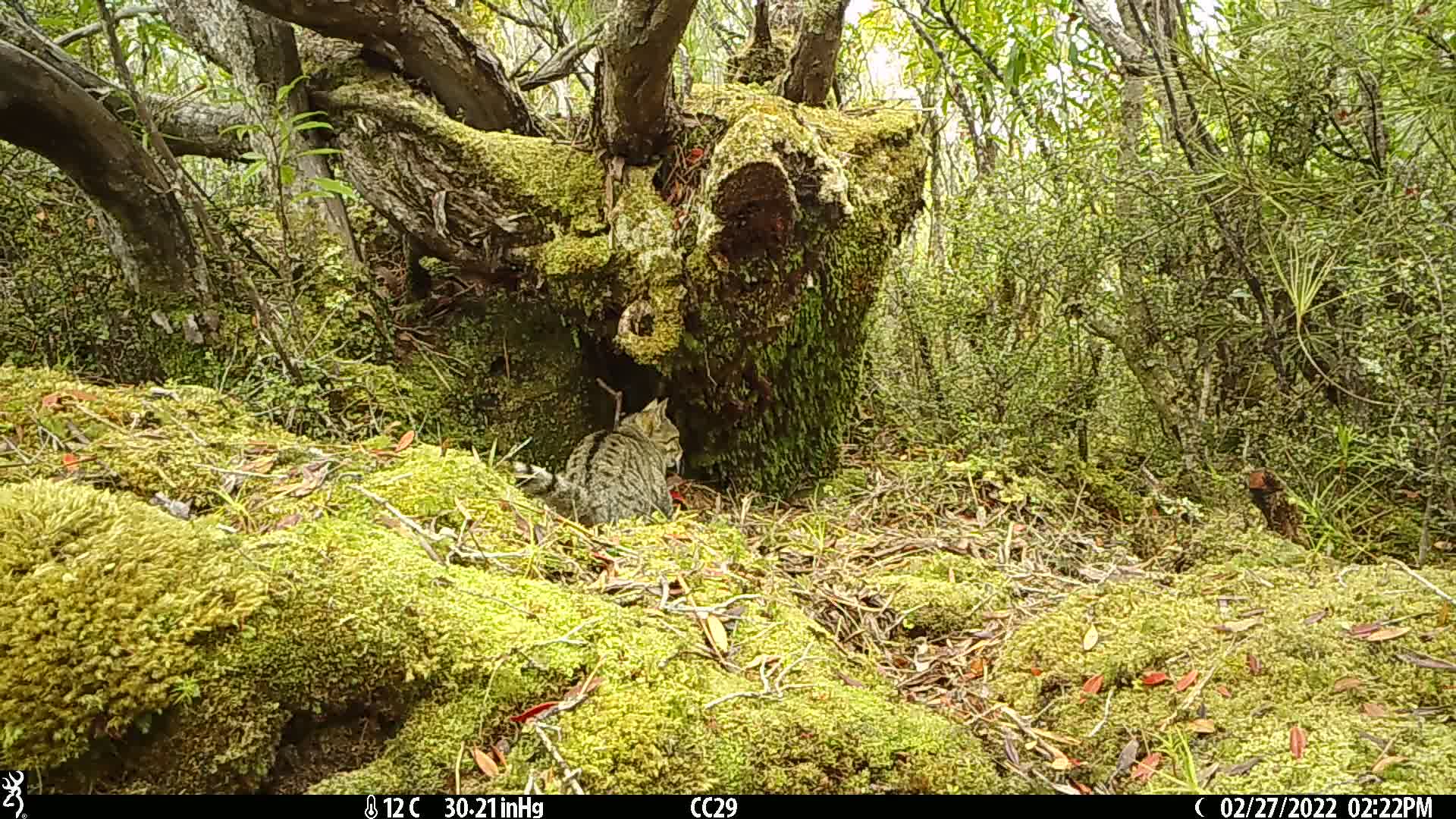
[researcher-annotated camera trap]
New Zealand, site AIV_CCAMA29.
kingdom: Animalia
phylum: Chordata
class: Mammalia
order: Carnivora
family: Felidae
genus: Felis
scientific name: Felis catus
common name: domestic cat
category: cat